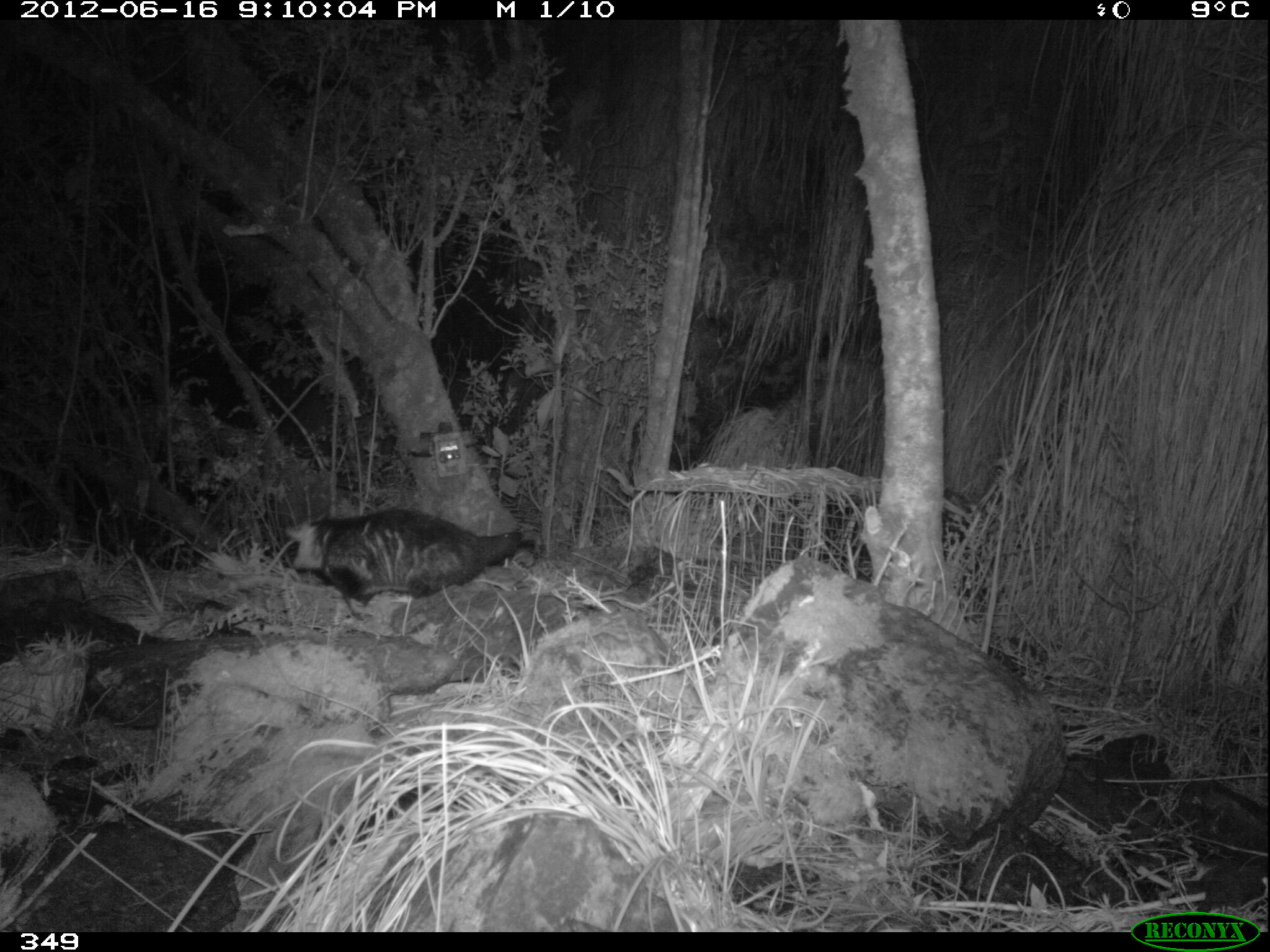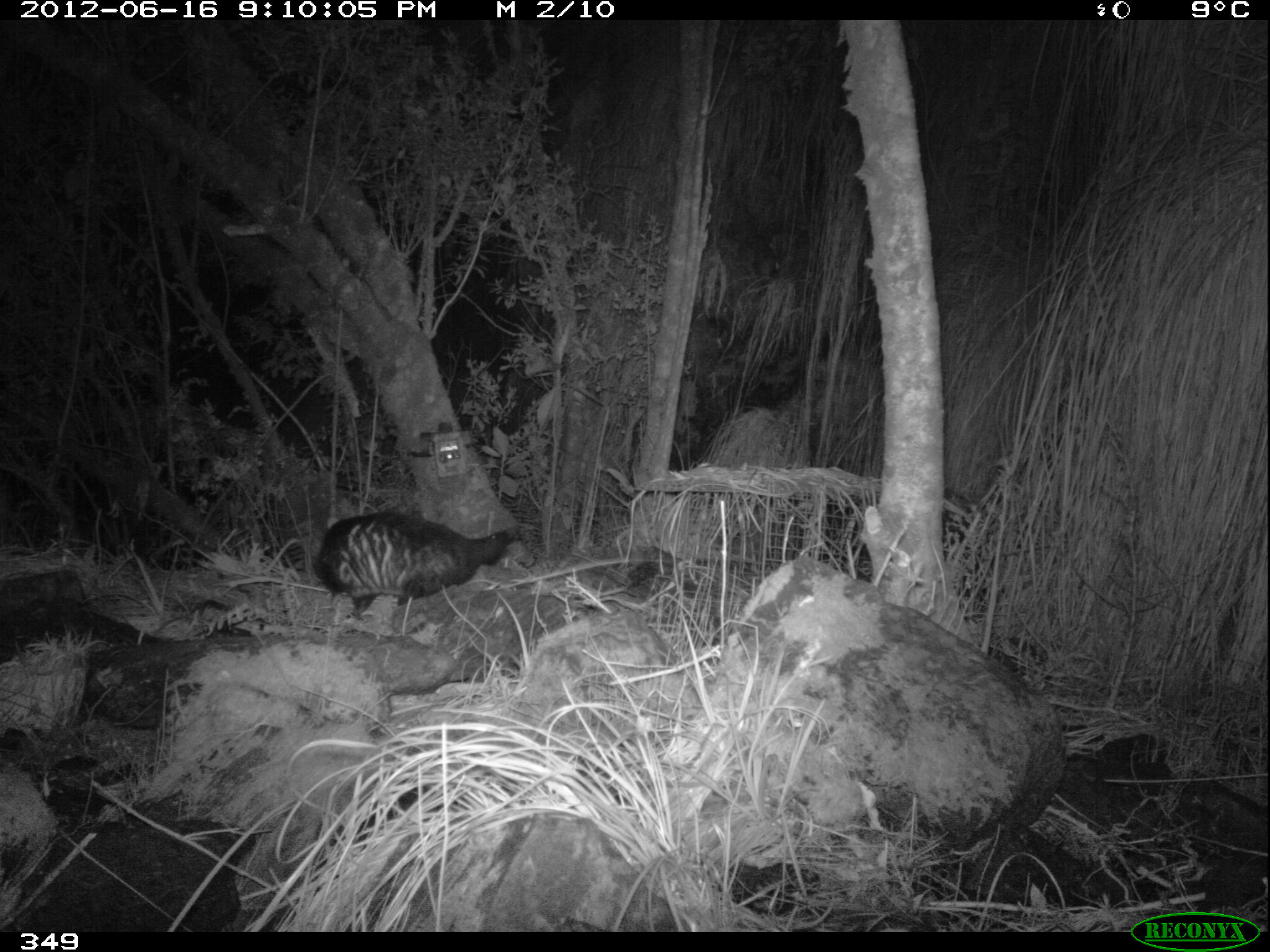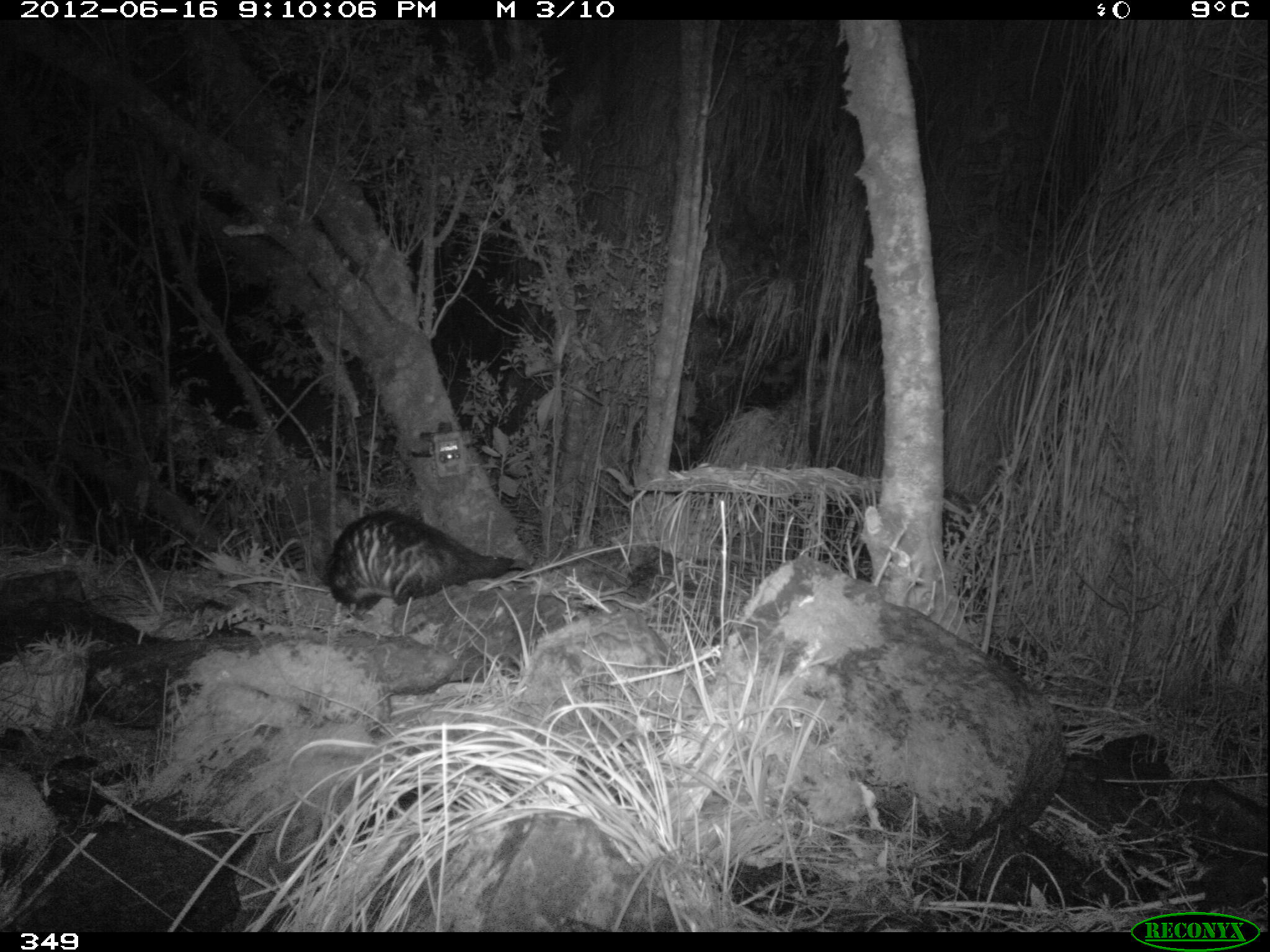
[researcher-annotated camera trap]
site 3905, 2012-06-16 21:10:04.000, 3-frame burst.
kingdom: Animalia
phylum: Chordata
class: Mammalia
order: Didelphimorphia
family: Didelphidae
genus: Didelphis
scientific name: Didelphis pernigra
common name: andean white-eared opossum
Didelphis pernigra (andean white-eared opossum).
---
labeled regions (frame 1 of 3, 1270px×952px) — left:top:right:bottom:
didelphis pernigra: 285:507:539:610